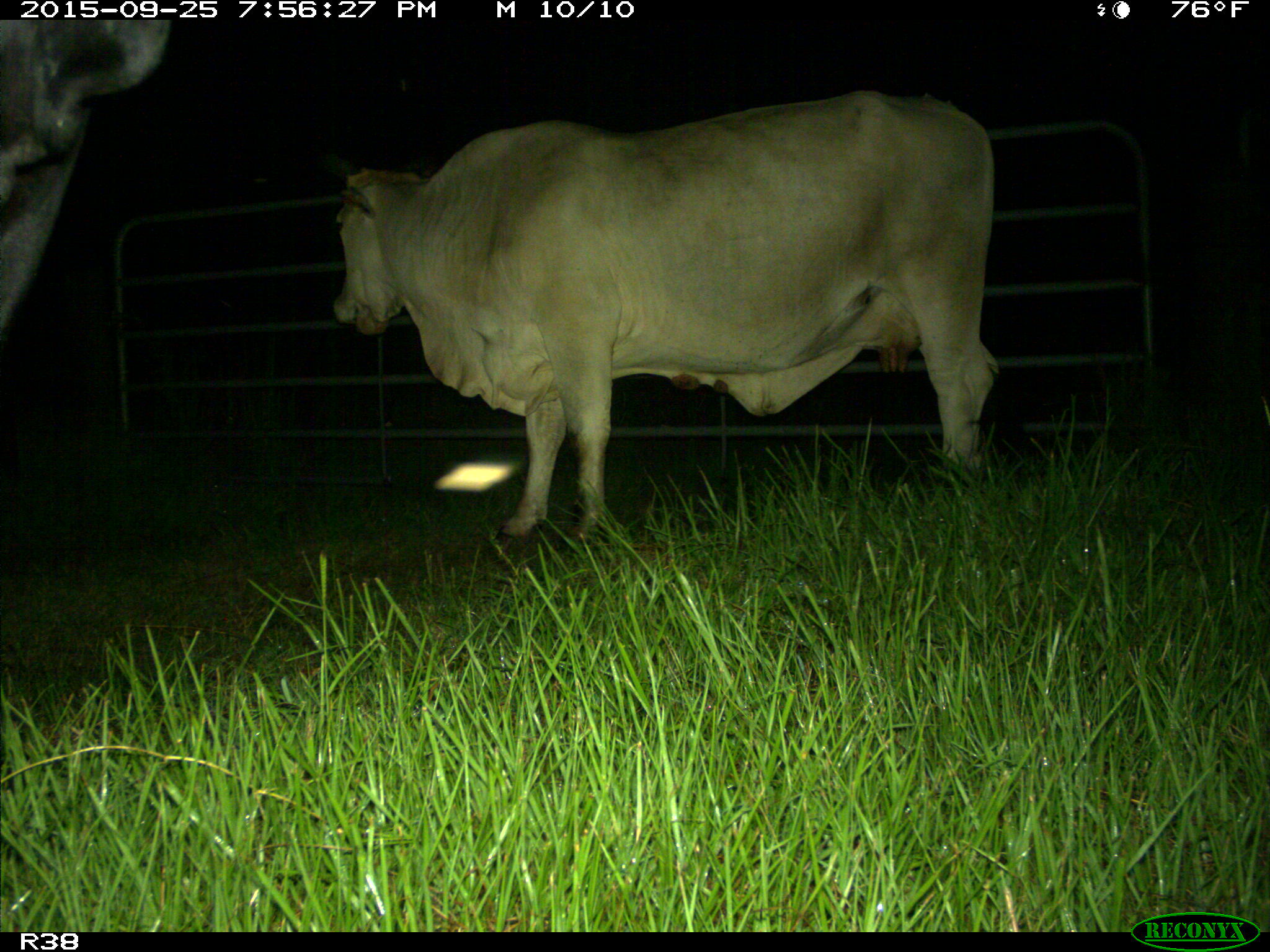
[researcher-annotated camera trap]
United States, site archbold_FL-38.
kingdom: Animalia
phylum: Chordata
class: Mammalia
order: Artiodactyla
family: Bovidae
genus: Bos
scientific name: Bos taurus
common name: domestic cow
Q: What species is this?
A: Bos taurus (domestic cow).